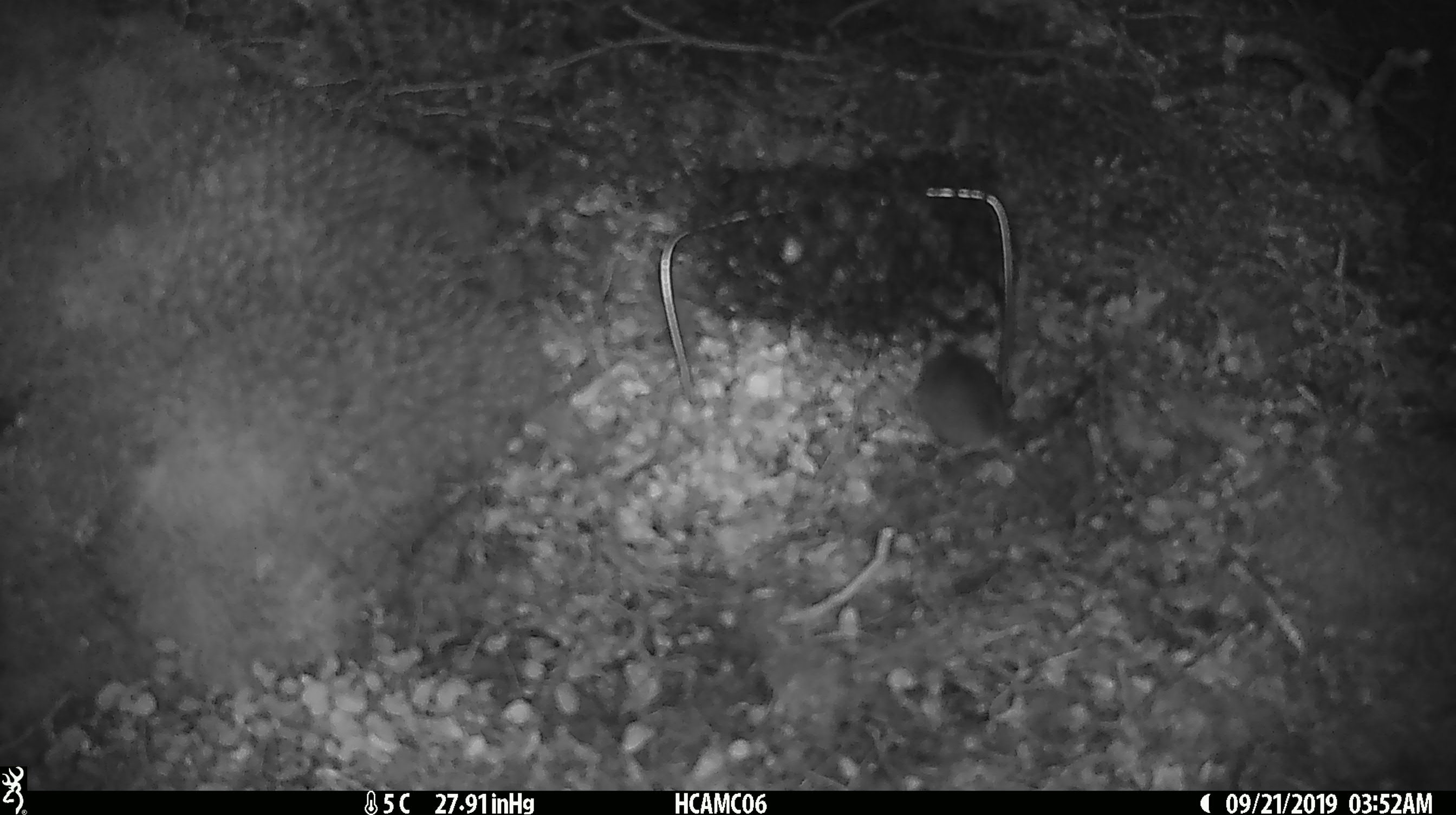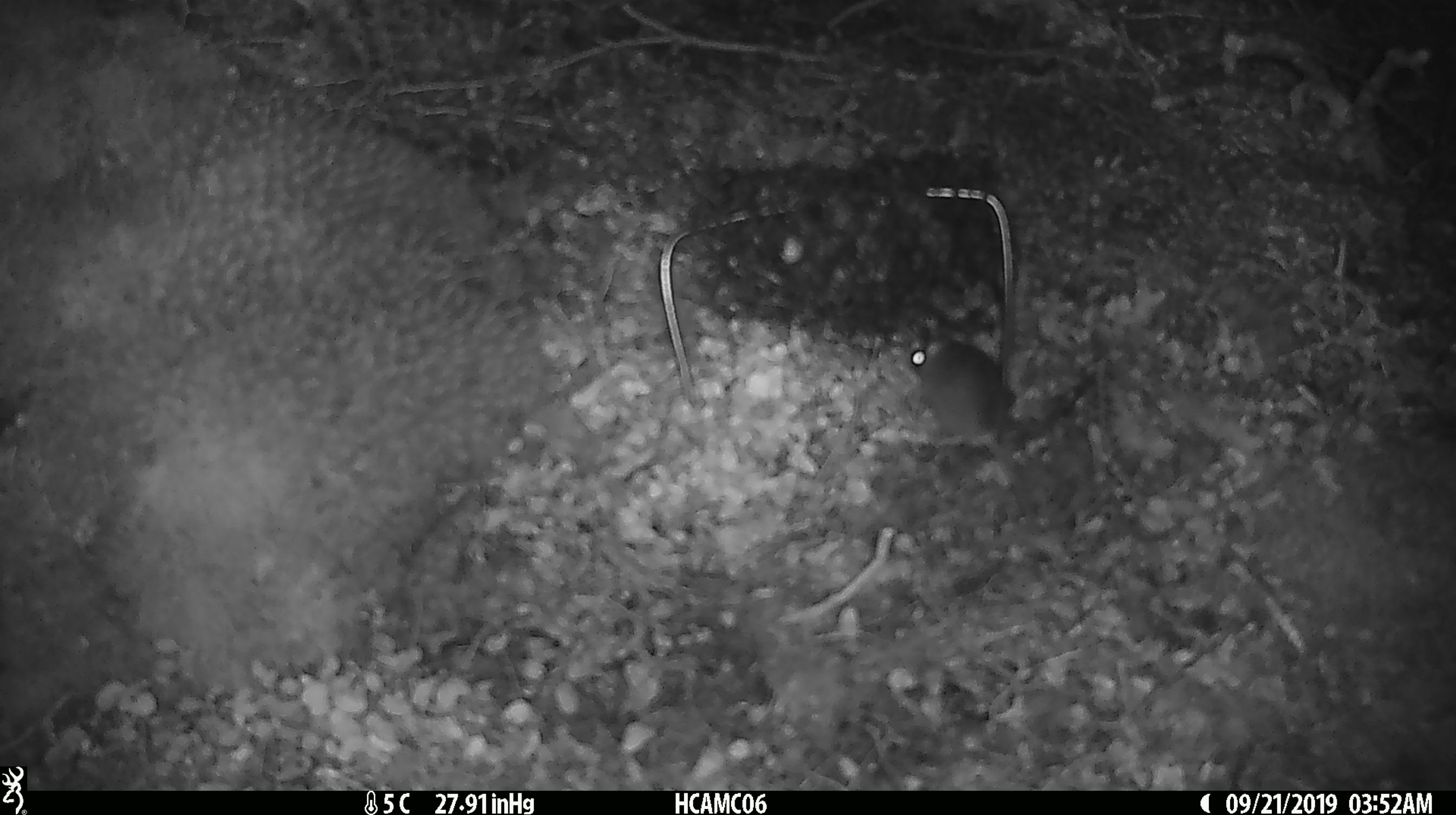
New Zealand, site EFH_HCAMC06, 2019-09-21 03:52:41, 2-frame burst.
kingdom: Animalia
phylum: Chordata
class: Mammalia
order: Rodentia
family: Muridae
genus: Mus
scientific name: Mus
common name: mouse